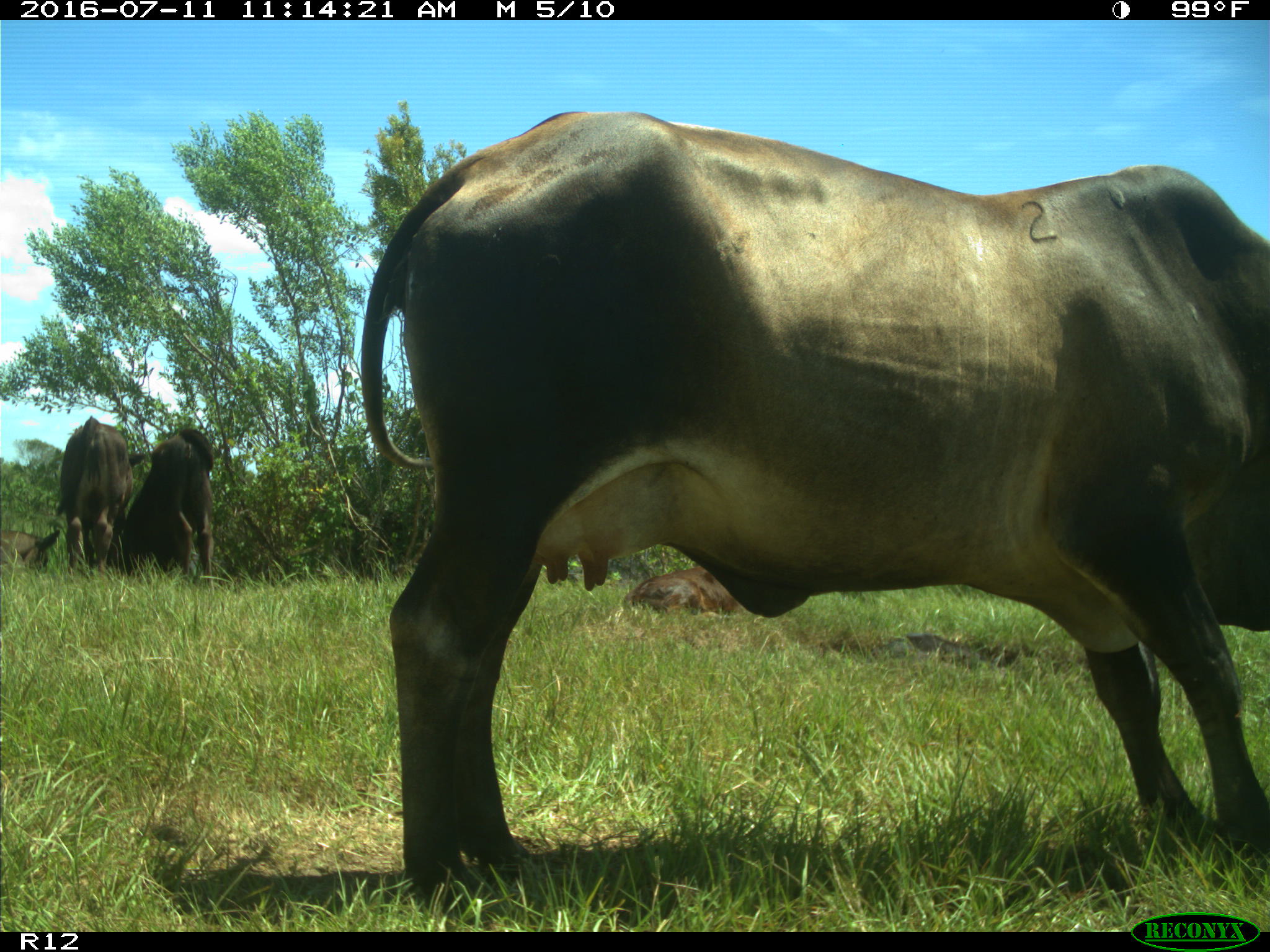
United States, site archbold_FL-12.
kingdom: Animalia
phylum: Chordata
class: Mammalia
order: Artiodactyla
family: Bovidae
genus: Bos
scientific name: Bos taurus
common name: domestic cow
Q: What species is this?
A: Bos taurus (domestic cow).